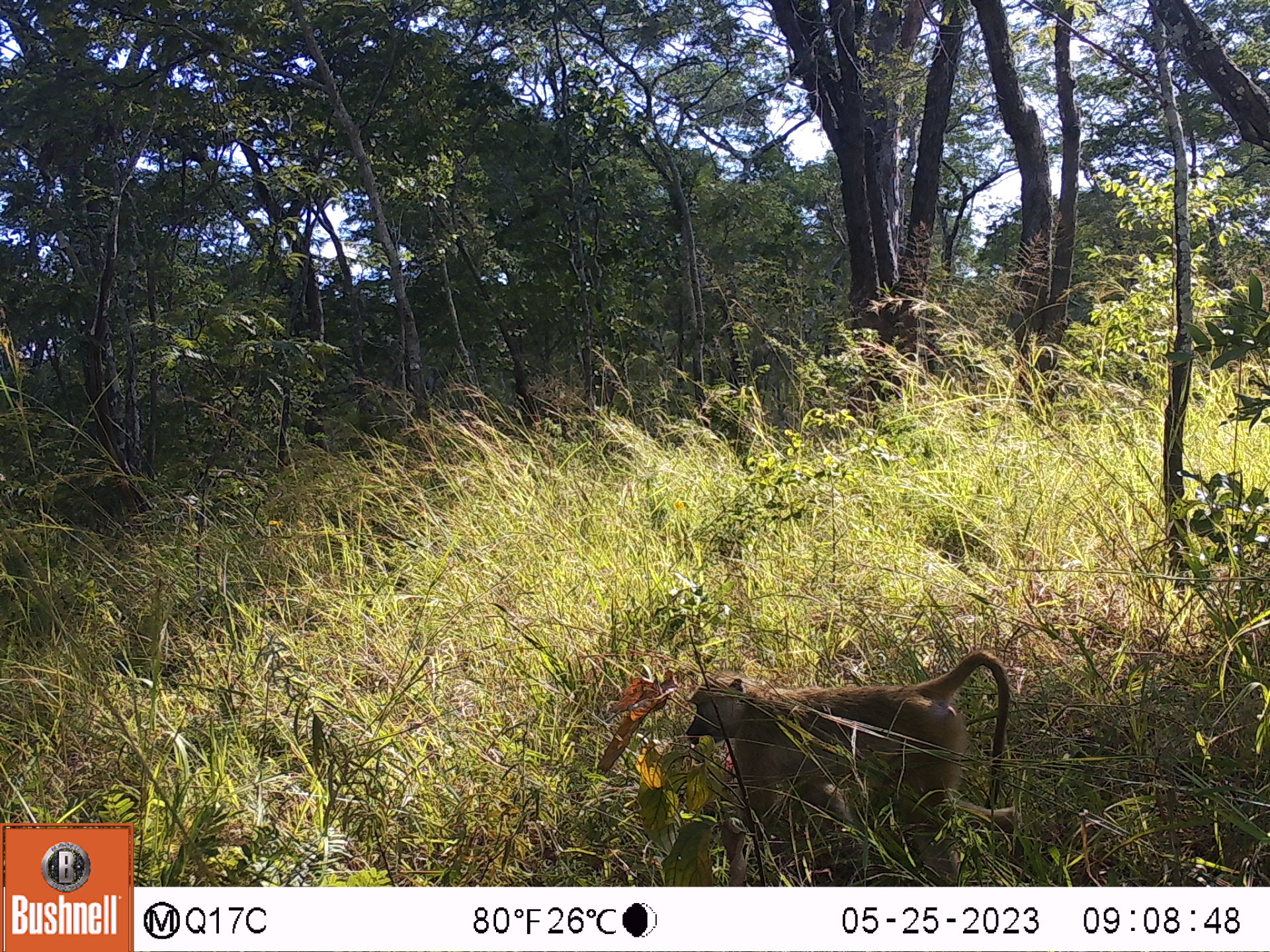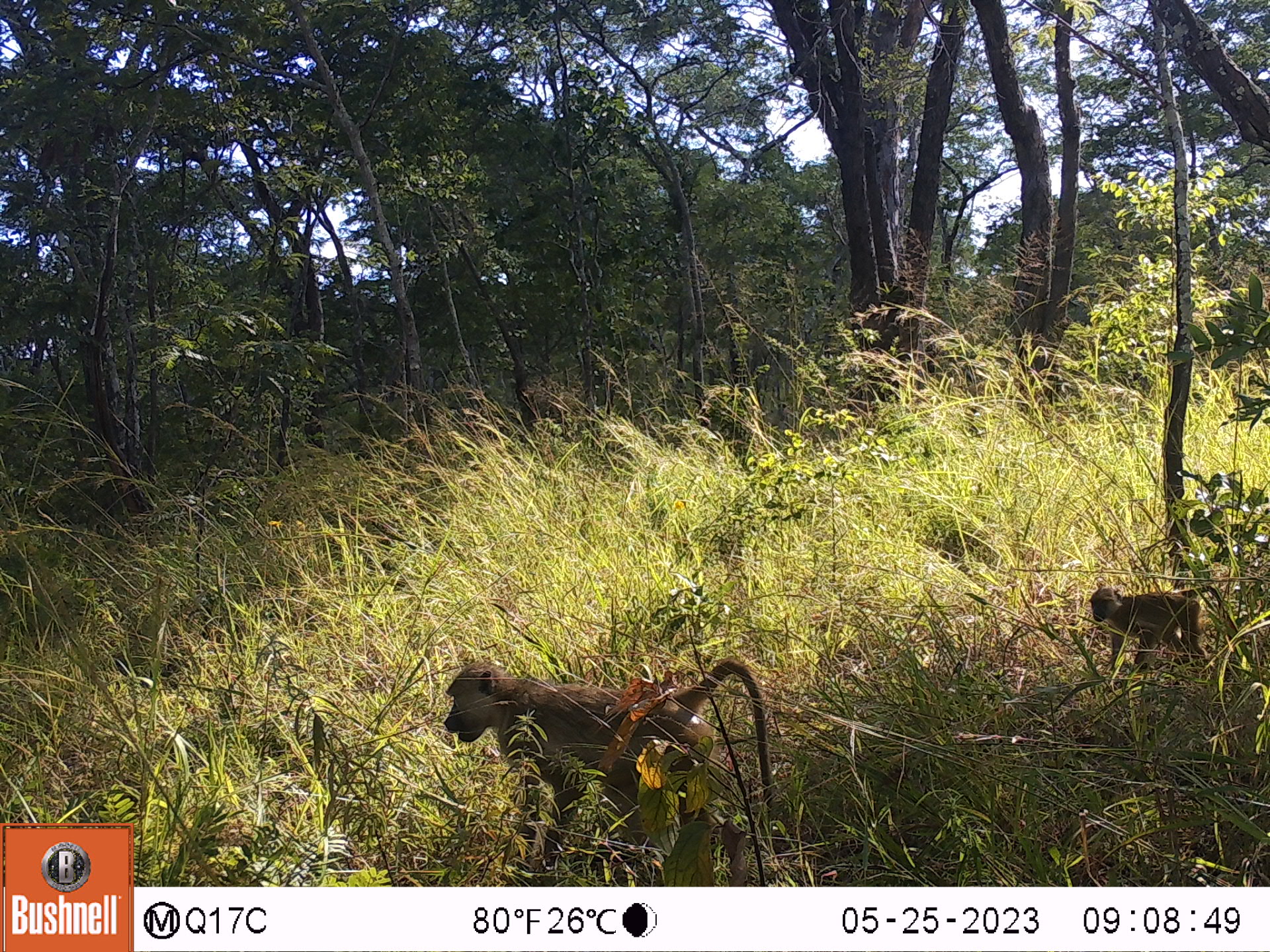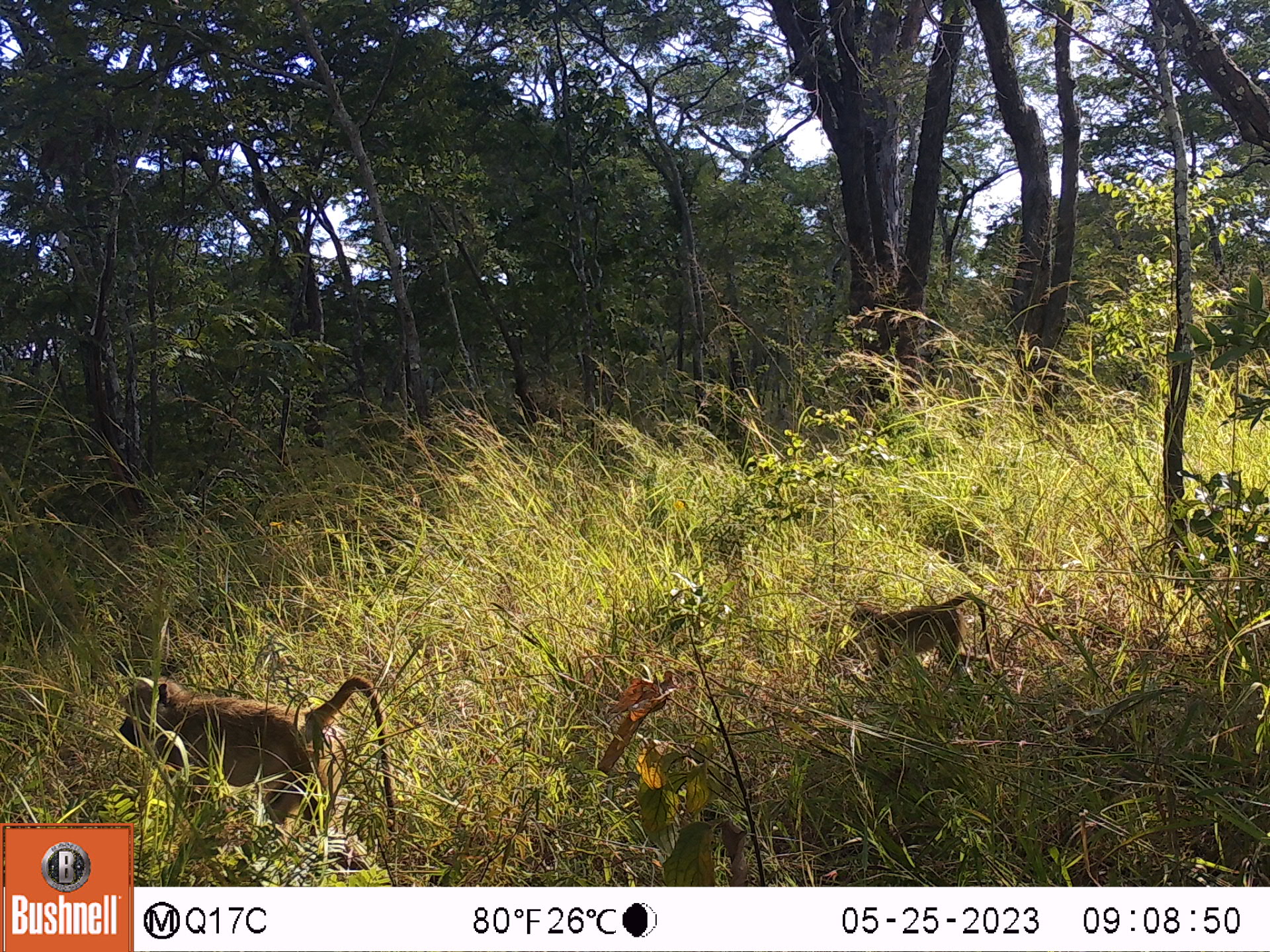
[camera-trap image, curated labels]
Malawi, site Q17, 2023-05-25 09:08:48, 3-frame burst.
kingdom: Animalia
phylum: Chordata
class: Mammalia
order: Primates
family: Cercopithecidae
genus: Papio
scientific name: Papio cynocephalus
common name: yellow baboon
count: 1